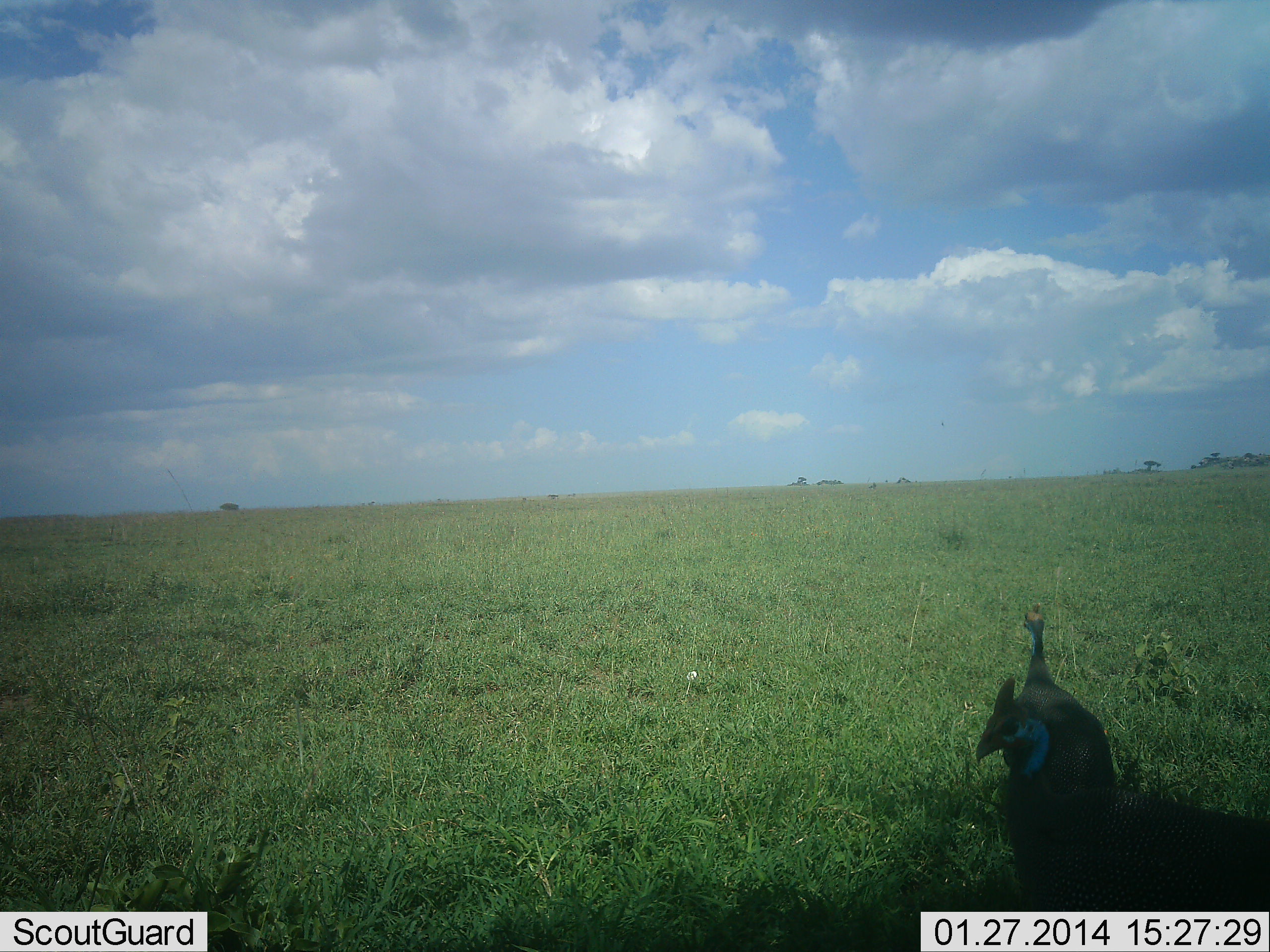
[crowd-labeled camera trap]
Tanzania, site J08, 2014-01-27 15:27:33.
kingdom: Animalia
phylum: Chordata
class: Aves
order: Galliformes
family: Numididae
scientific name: Numididae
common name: guinea fowl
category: guineafowl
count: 2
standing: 90%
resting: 0%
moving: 20%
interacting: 0%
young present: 0%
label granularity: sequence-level